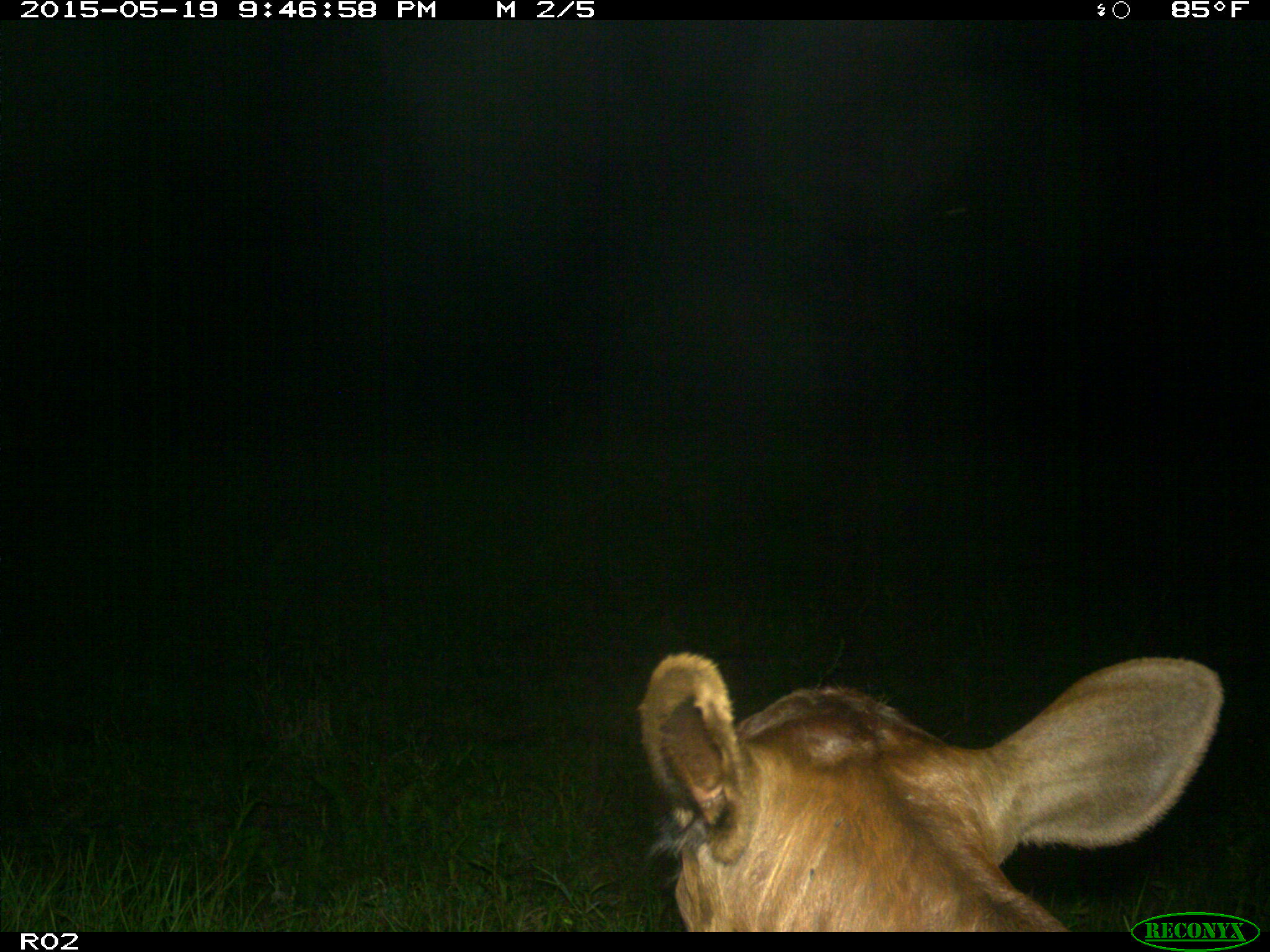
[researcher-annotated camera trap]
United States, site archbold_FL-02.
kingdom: Animalia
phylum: Chordata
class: Mammalia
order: Artiodactyla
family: Bovidae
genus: Bos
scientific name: Bos taurus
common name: domestic cow